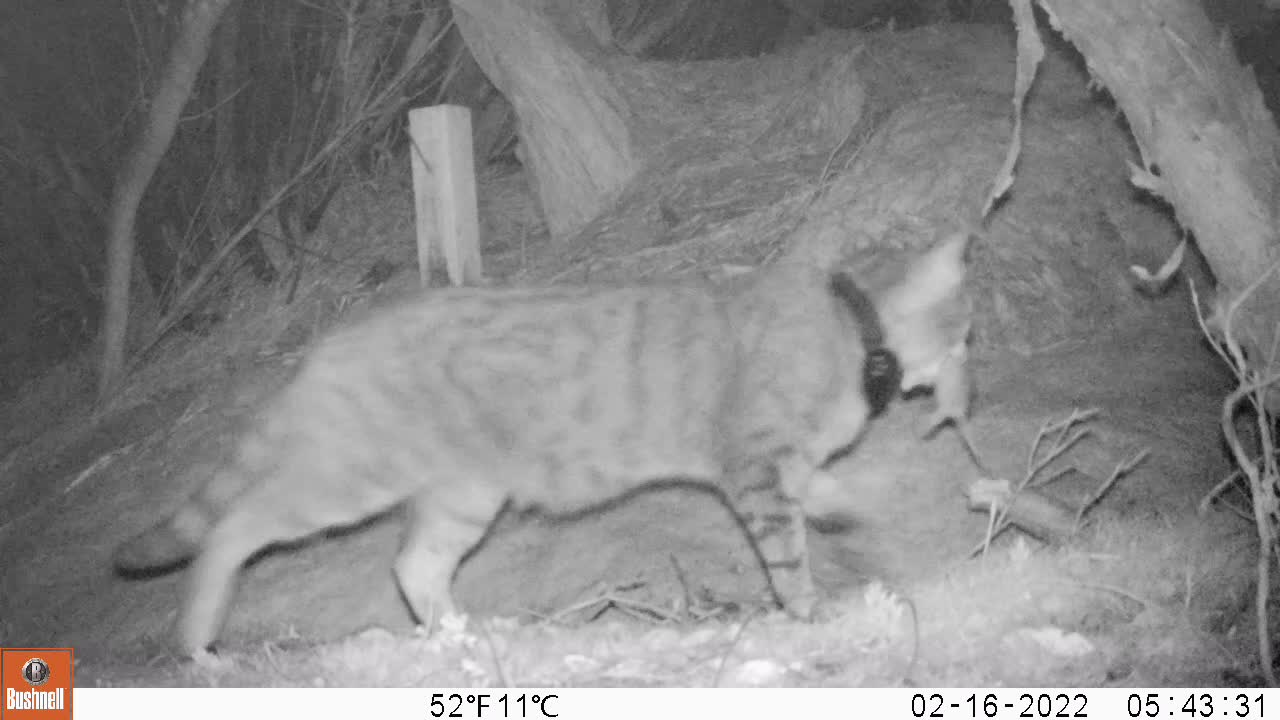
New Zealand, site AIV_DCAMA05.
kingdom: Animalia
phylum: Chordata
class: Mammalia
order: Carnivora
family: Felidae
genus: Felis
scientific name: Felis catus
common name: domestic cat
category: cat